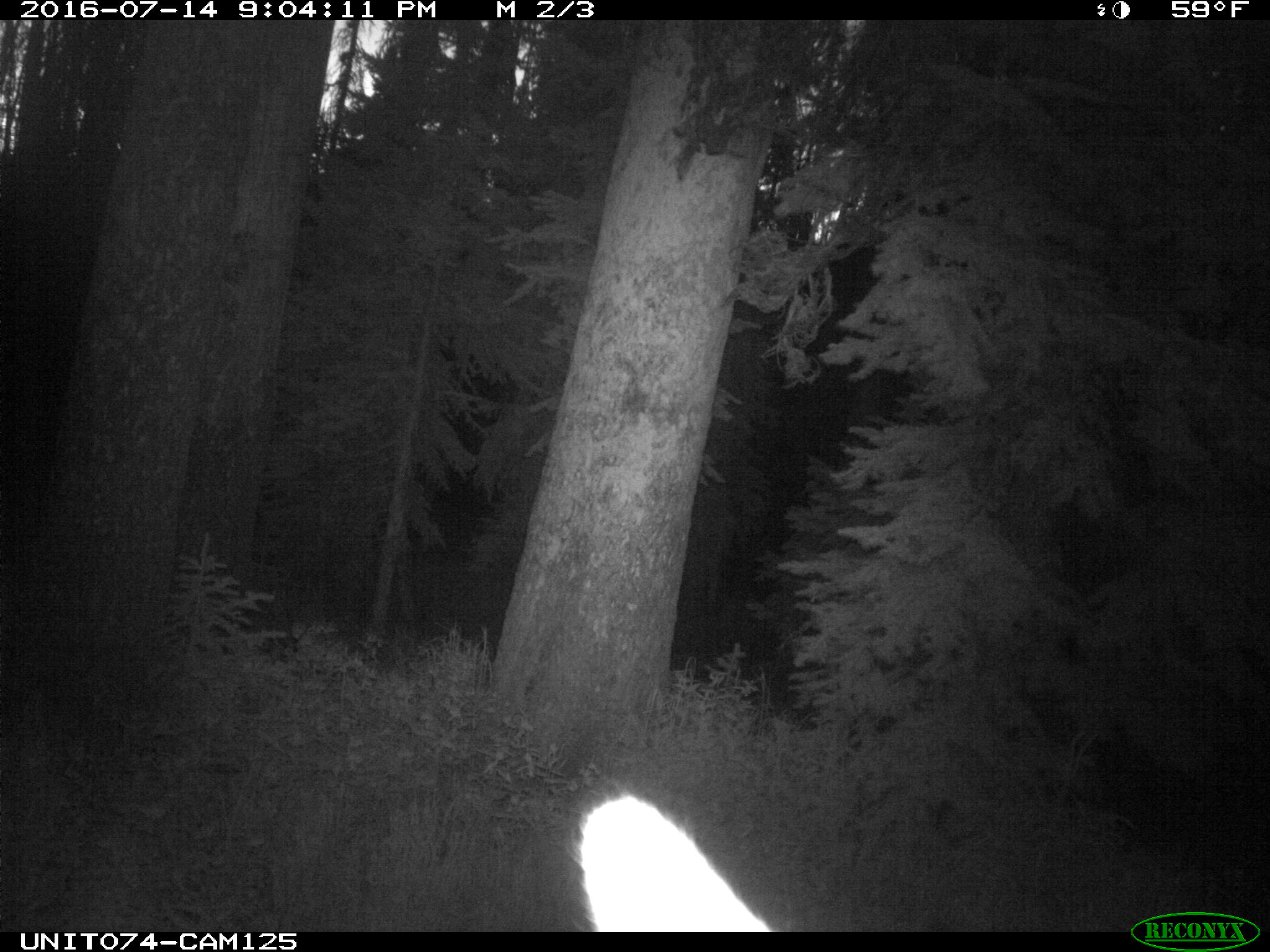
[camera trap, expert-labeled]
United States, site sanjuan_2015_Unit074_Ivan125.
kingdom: Animalia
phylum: Chordata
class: Mammalia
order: Artiodactyla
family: Cervidae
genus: Cervus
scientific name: Cervus elaphus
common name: red deer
Cervus elaphus (red deer).